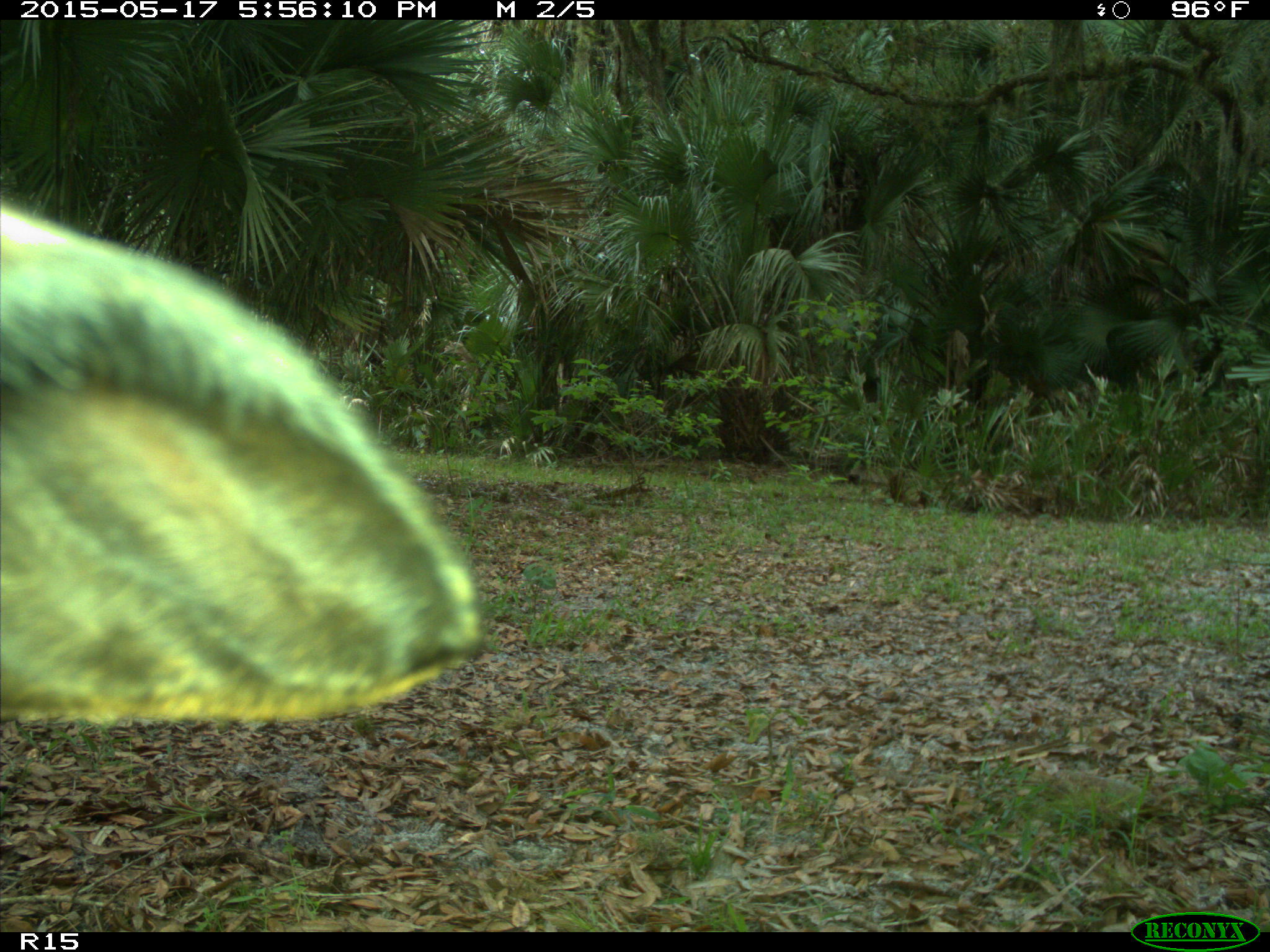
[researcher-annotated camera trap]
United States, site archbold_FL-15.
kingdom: Animalia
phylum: Chordata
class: Mammalia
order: Artiodactyla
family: Bovidae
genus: Bos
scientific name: Bos taurus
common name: domestic cow